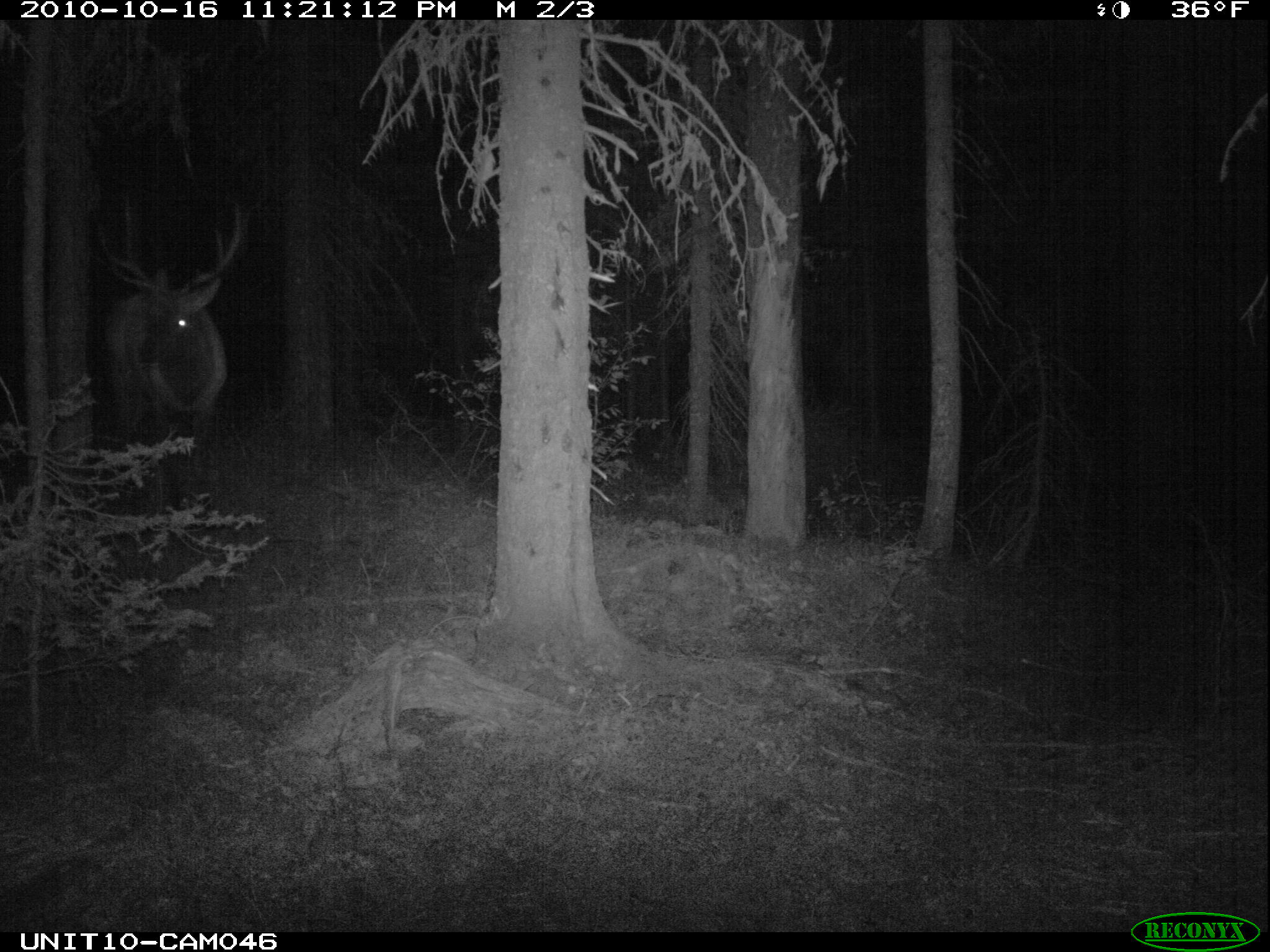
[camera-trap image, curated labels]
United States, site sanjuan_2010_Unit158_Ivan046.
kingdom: Animalia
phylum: Chordata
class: Mammalia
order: Artiodactyla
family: Cervidae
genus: Cervus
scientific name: Cervus elaphus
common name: red deer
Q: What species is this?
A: Cervus elaphus (red deer).